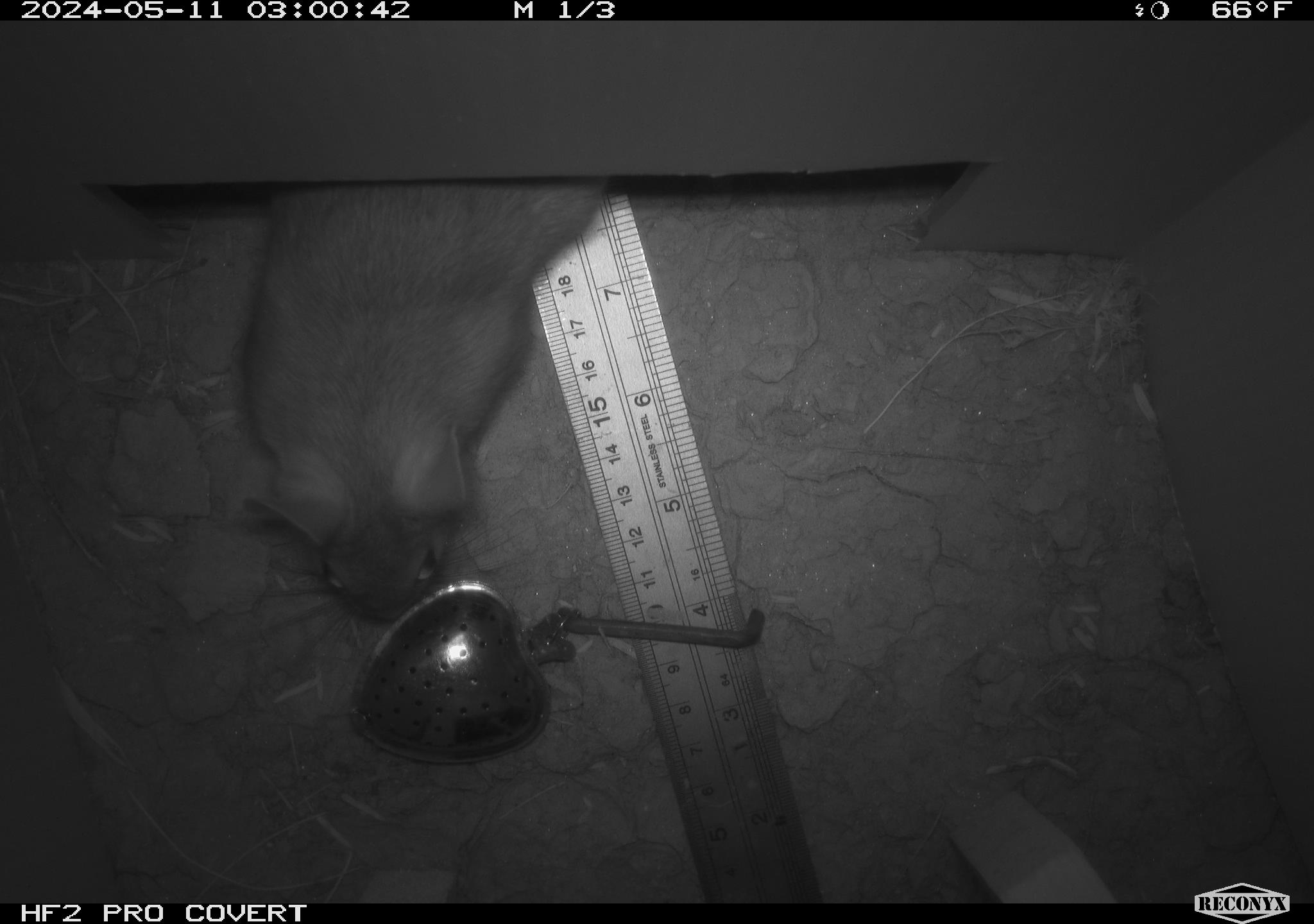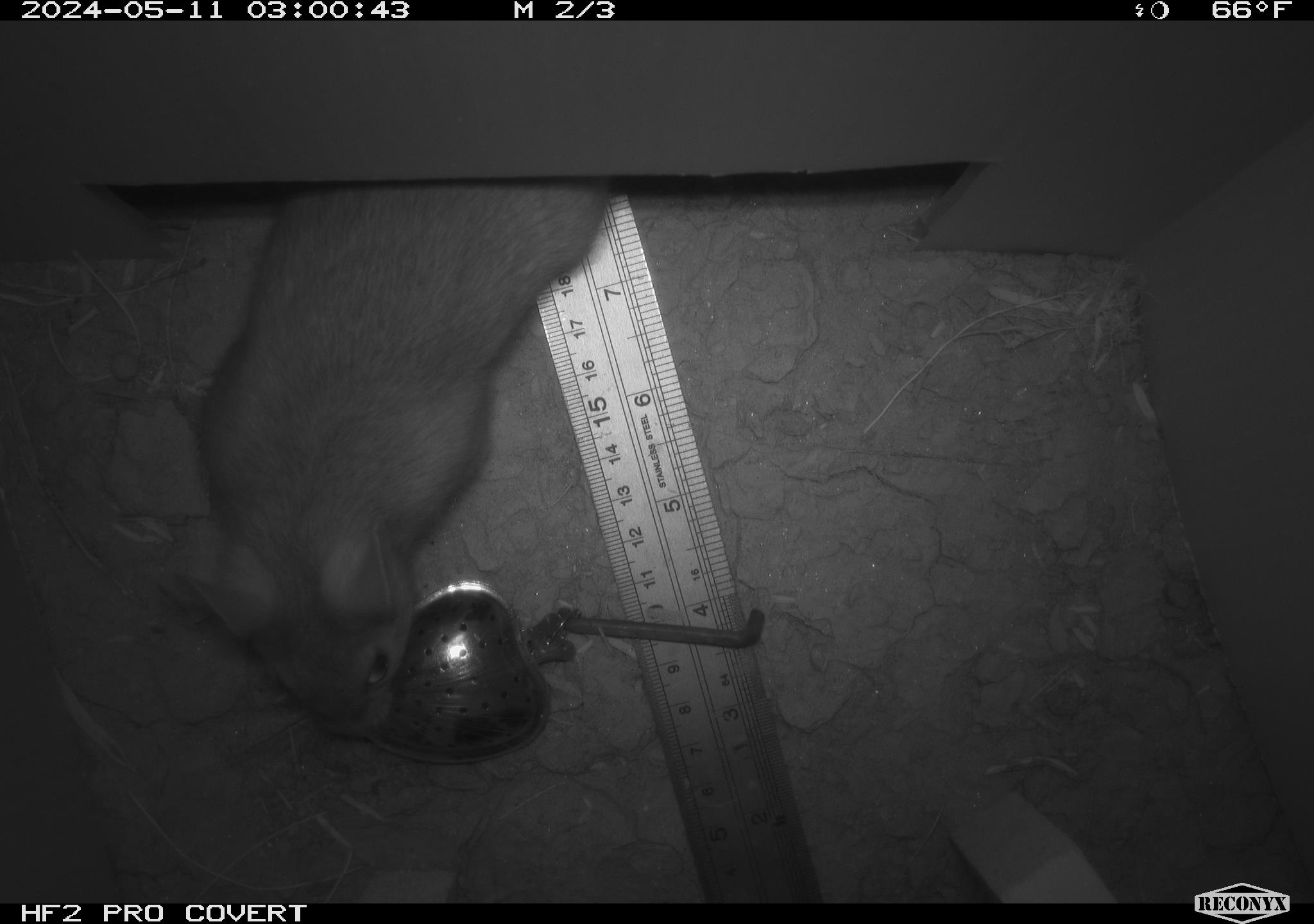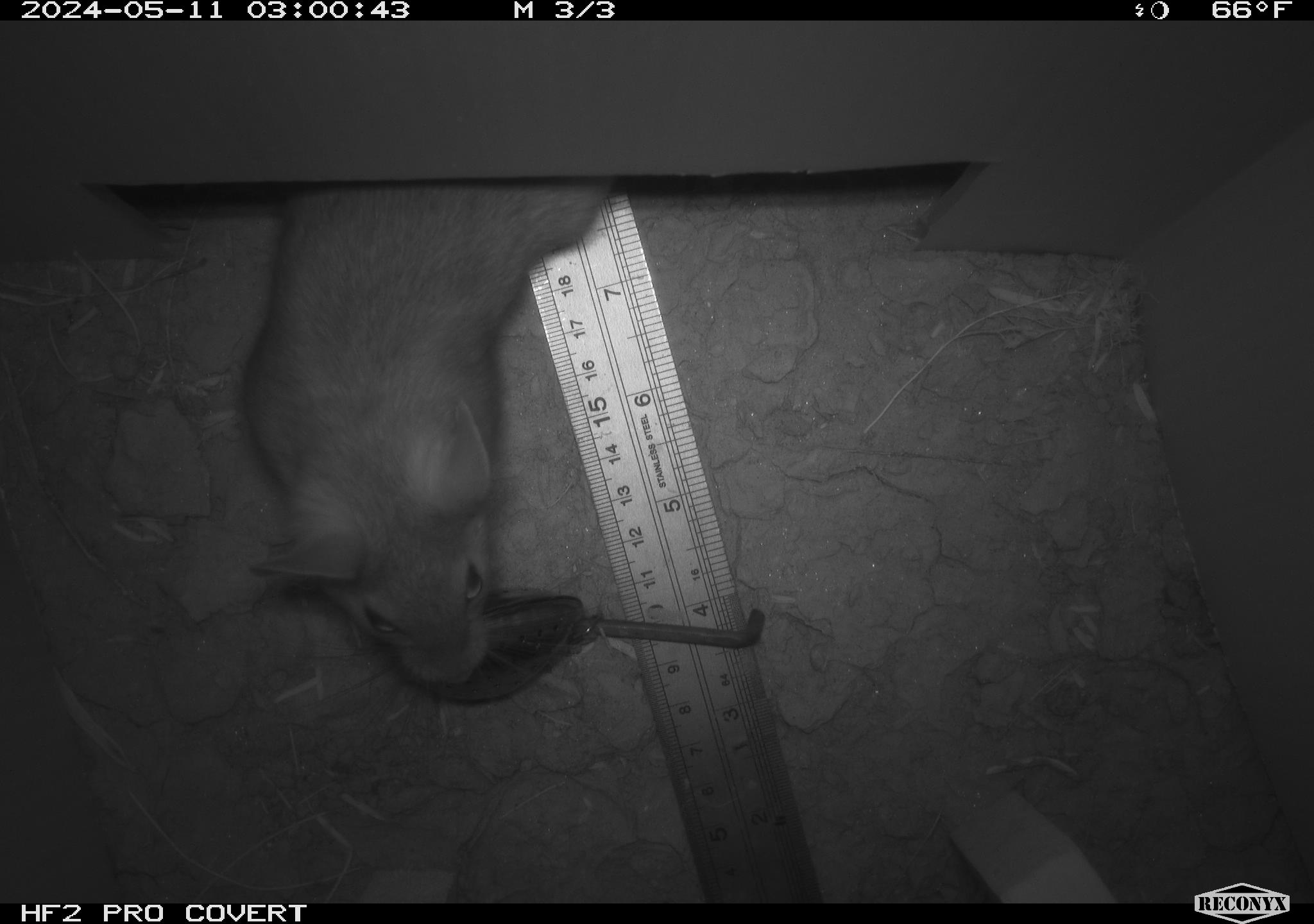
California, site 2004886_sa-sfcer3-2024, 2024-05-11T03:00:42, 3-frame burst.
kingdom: Animalia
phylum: Chordata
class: Mammalia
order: Rodentia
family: Cricetidae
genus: Neotoma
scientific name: Neotoma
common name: pack rat or woodrat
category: neotoma species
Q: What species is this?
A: Neotoma species (pack rat or woodrat) (Neotoma).